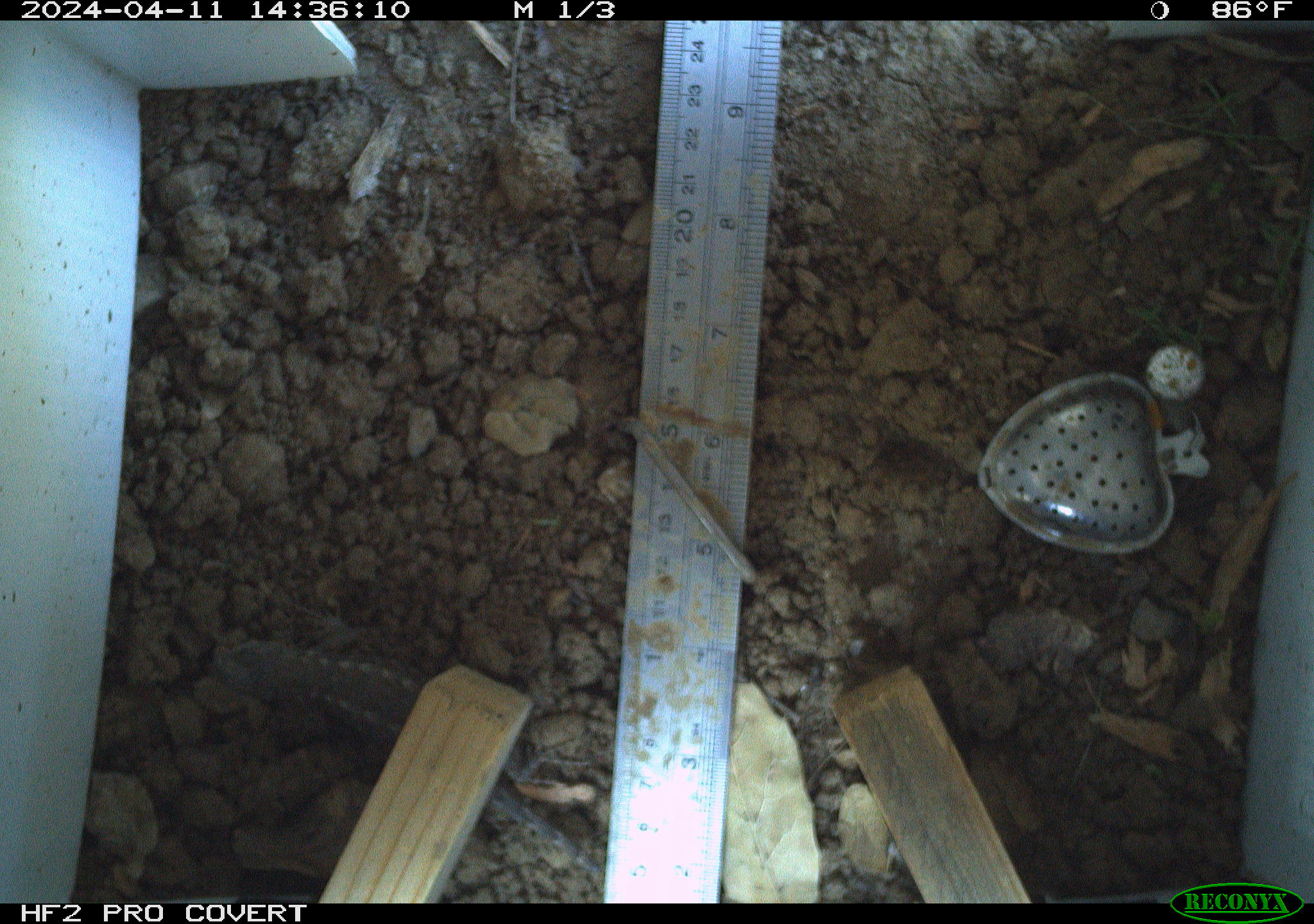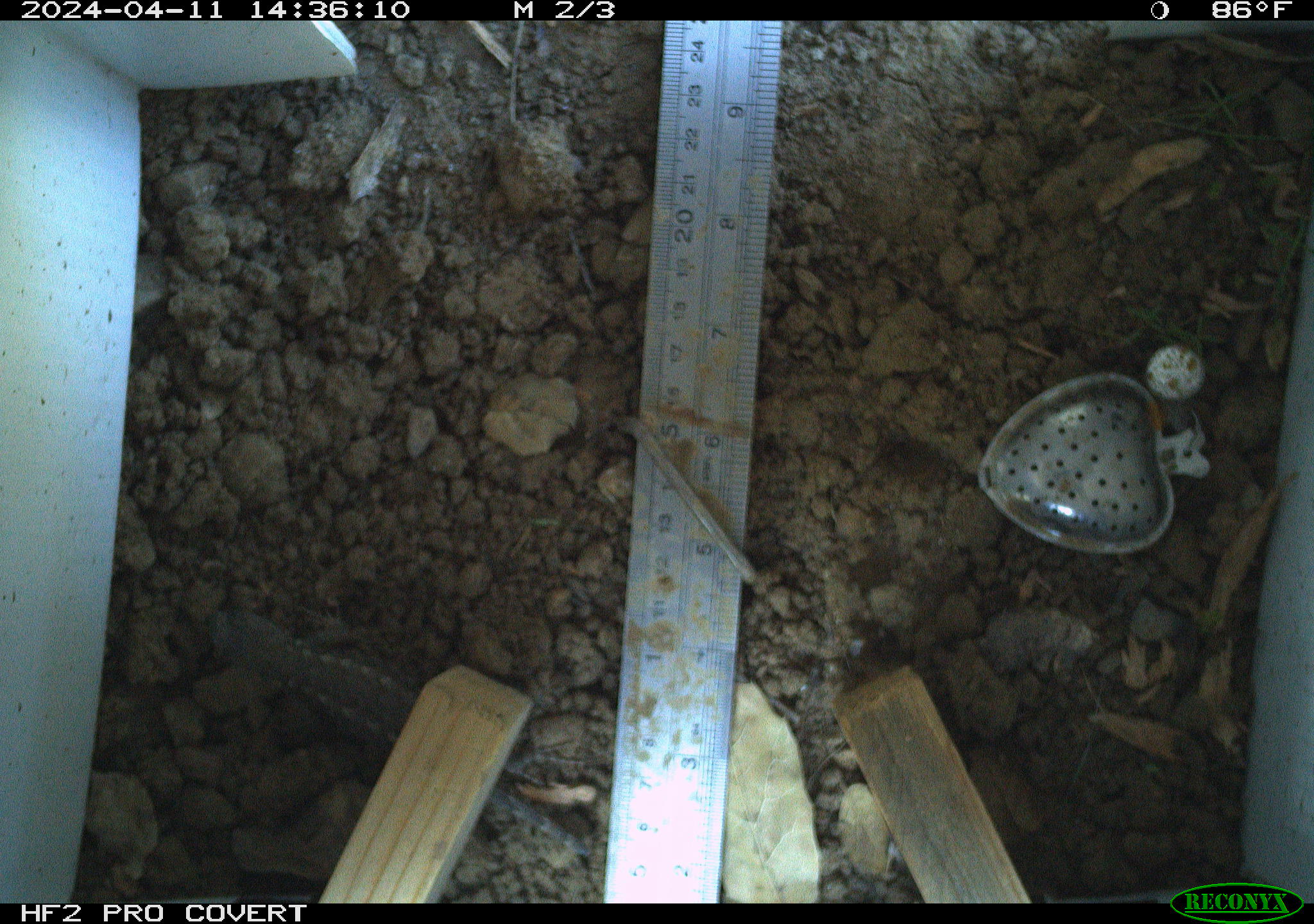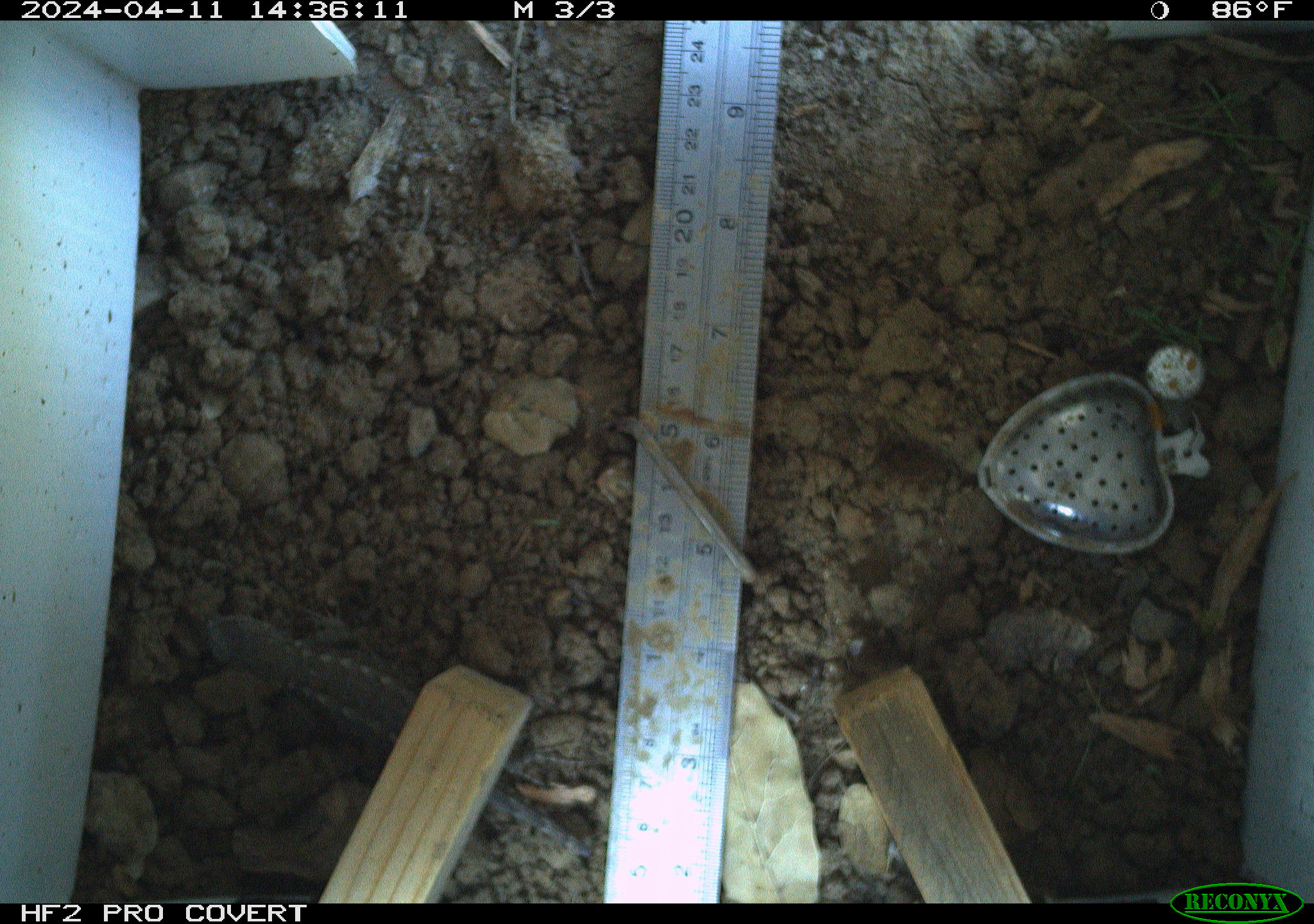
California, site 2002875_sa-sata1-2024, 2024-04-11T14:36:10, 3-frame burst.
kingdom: Animalia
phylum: Chordata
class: Reptilia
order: Squamata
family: Phrynosomatidae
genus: Sceloporus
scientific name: Sceloporus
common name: spiny lizards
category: sceloporus species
Sceloporus species (spiny lizards) (Sceloporus).